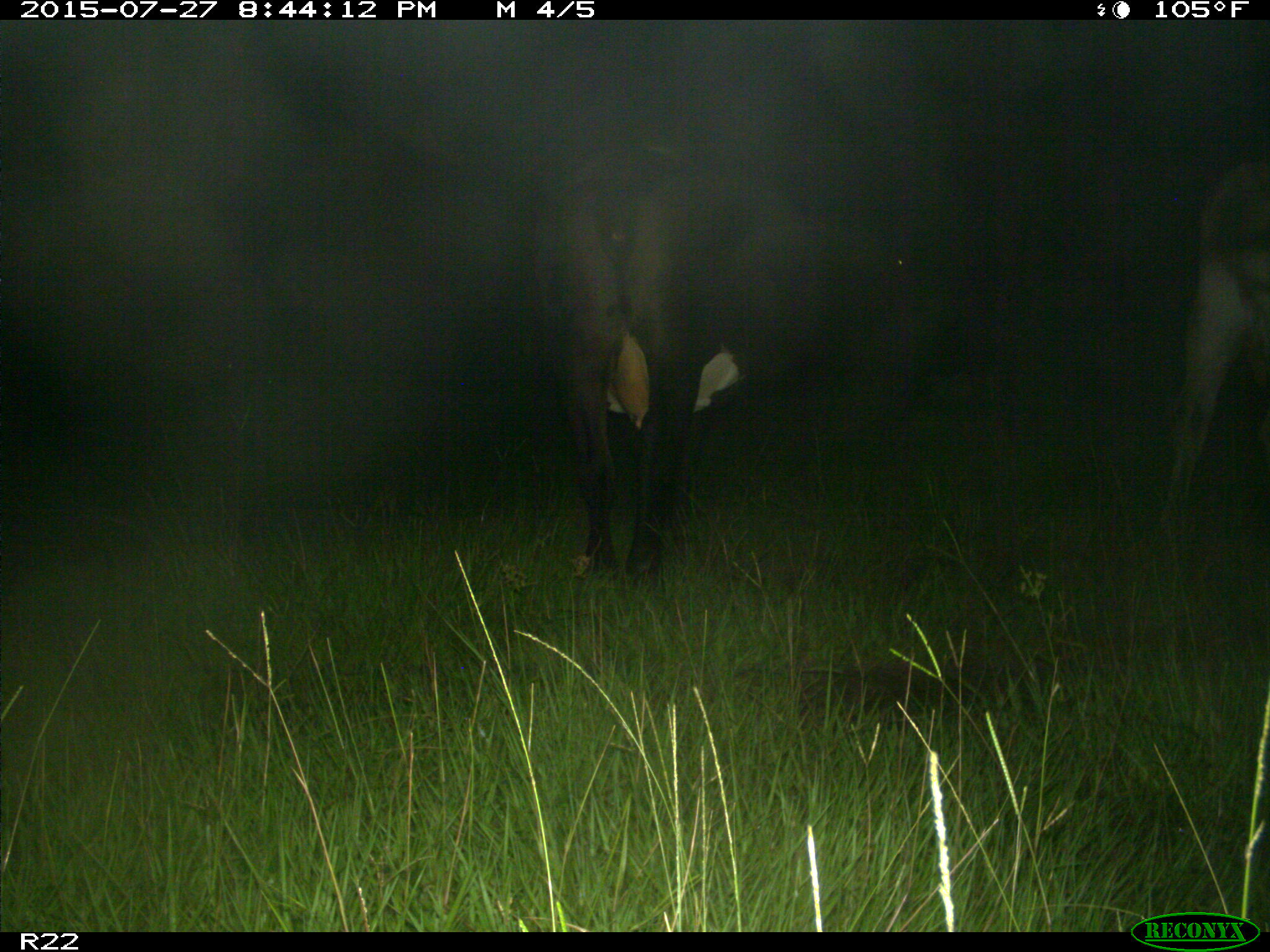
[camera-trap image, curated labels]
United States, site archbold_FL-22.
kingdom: Animalia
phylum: Chordata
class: Mammalia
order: Artiodactyla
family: Bovidae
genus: Bos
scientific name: Bos taurus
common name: domestic cow